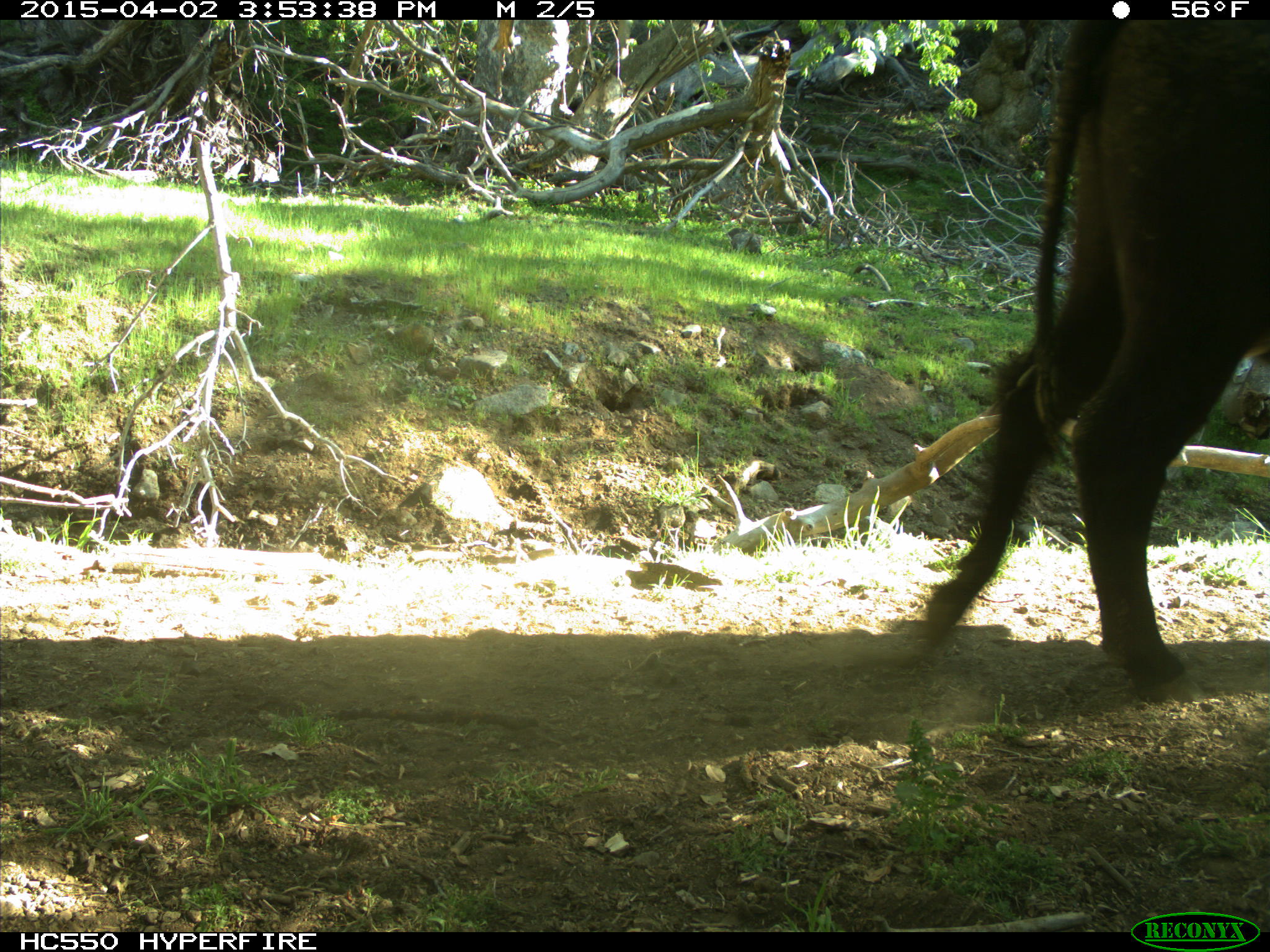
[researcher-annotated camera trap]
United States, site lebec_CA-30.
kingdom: Animalia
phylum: Chordata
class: Mammalia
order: Artiodactyla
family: Bovidae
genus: Bos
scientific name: Bos taurus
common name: domestic cow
Bos taurus (domestic cow).